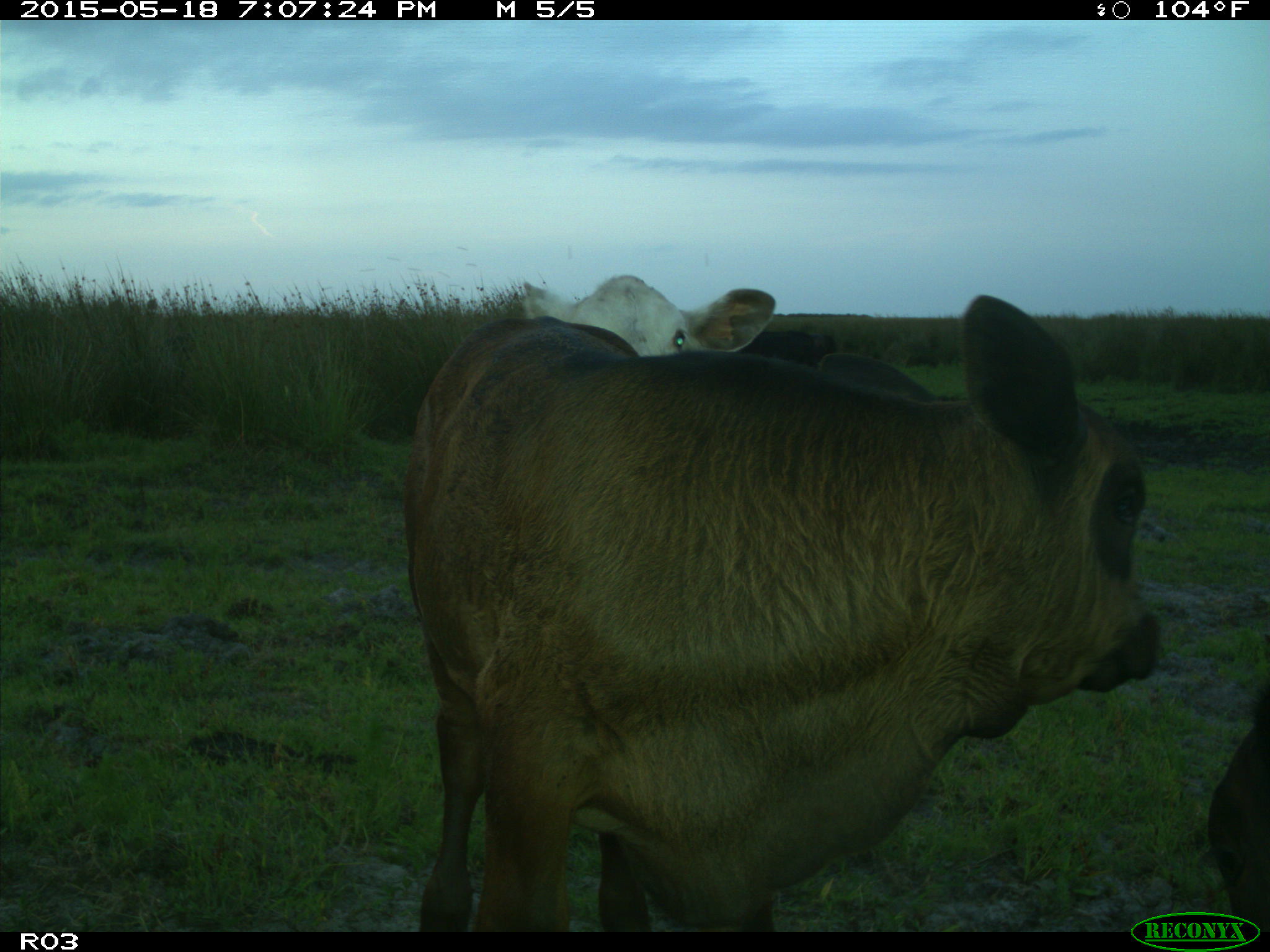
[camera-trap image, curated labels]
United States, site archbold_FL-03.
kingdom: Animalia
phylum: Chordata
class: Mammalia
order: Artiodactyla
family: Bovidae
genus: Bos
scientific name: Bos taurus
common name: domestic cow